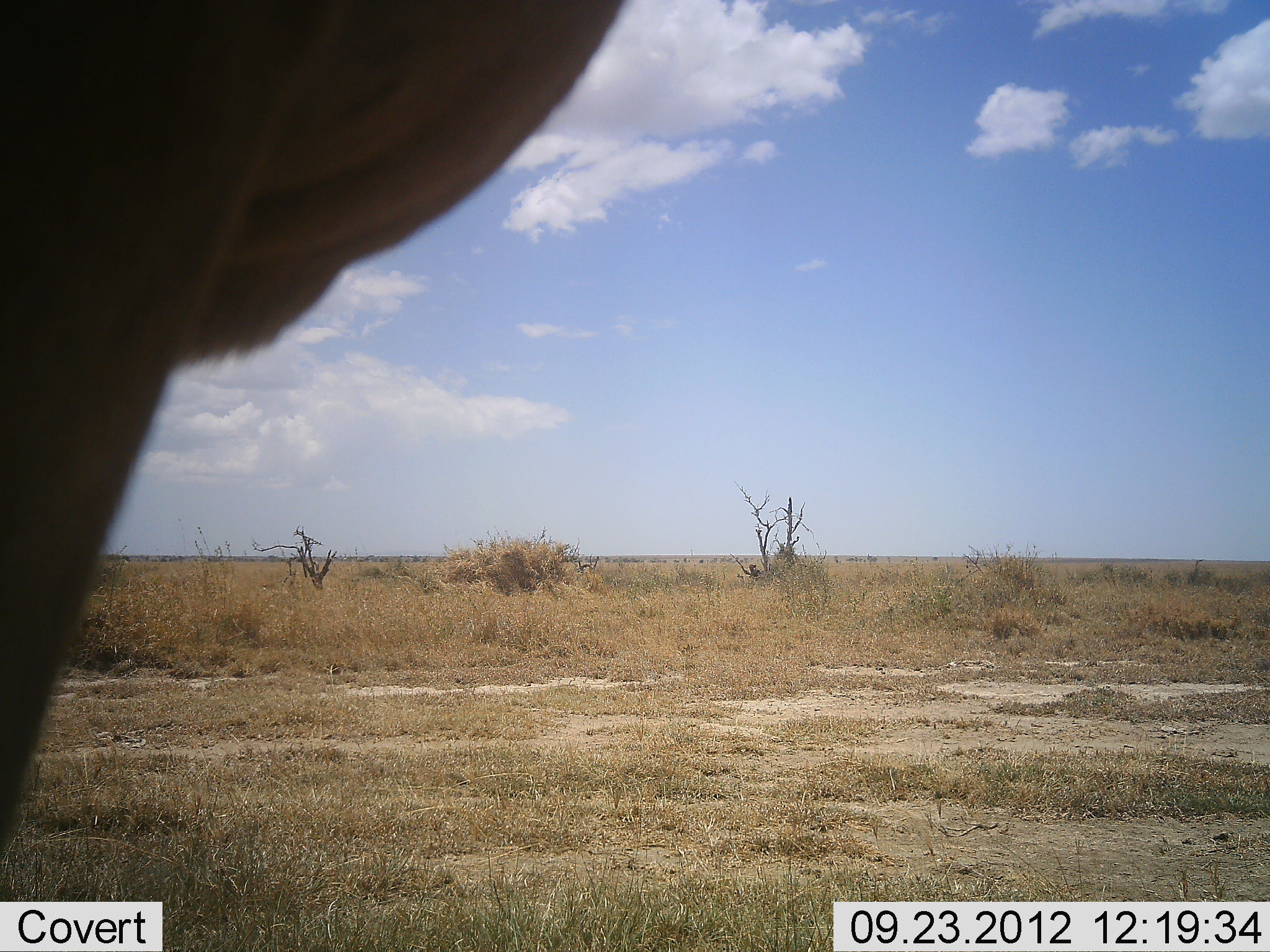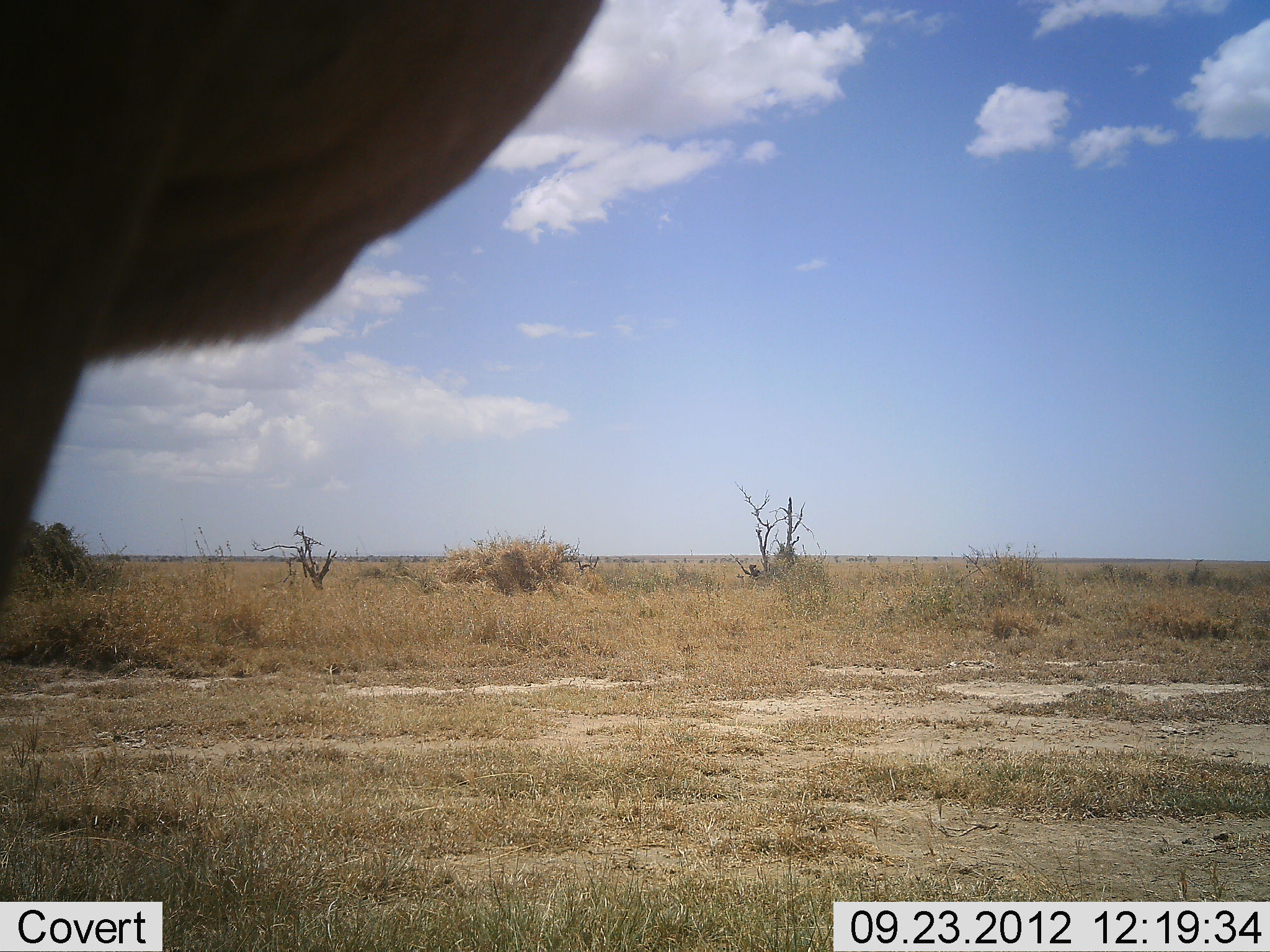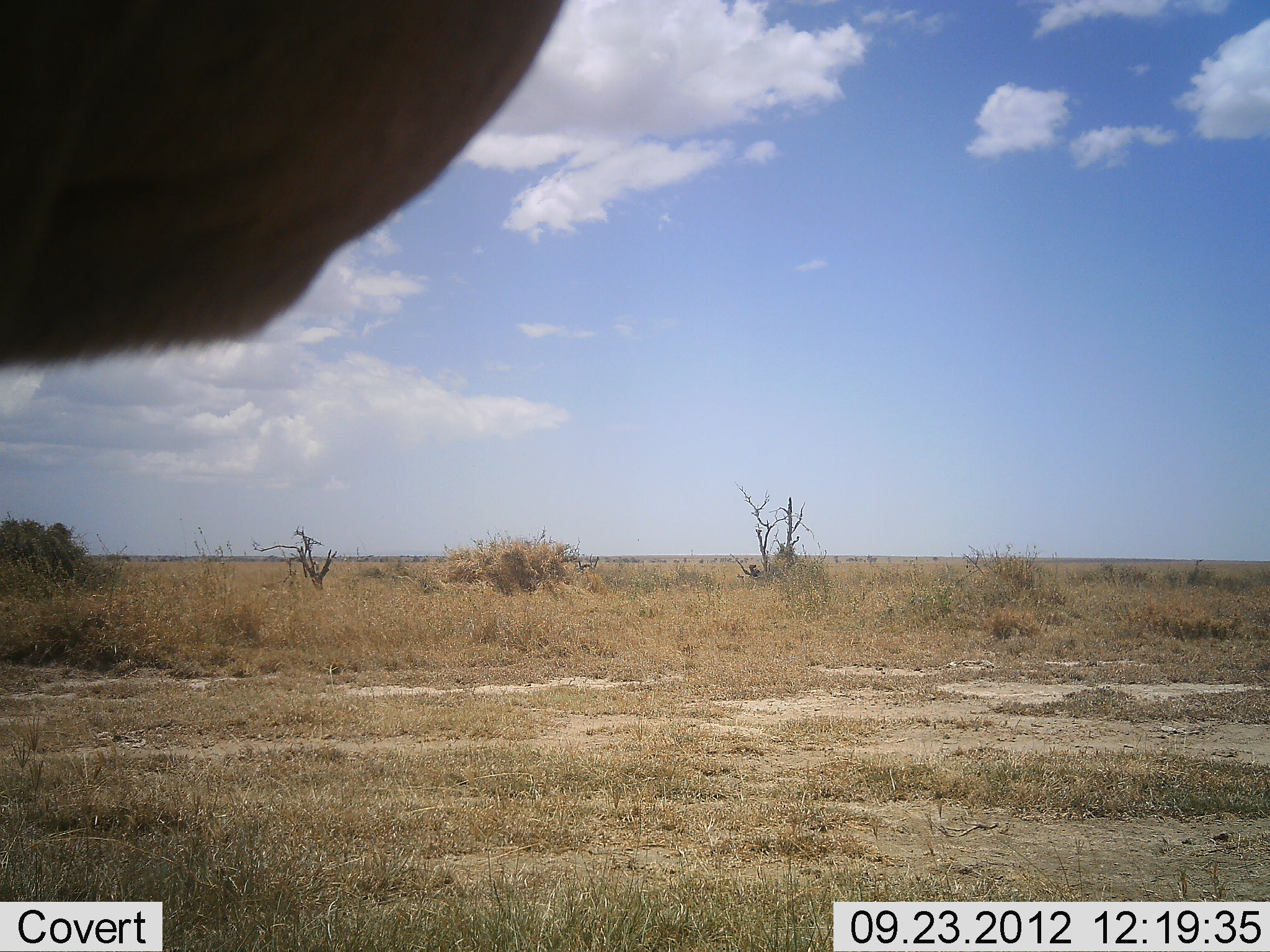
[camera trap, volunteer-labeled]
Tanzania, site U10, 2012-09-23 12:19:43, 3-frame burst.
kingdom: Animalia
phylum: Chordata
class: Mammalia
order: Artiodactyla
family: Bovidae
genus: Alcelaphus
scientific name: Alcelaphus buselaphus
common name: hartebeest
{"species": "hartebeest (Alcelaphus buselaphus)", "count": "1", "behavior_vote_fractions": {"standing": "100%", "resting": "0%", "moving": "0%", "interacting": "0%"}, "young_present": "0%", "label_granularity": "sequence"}